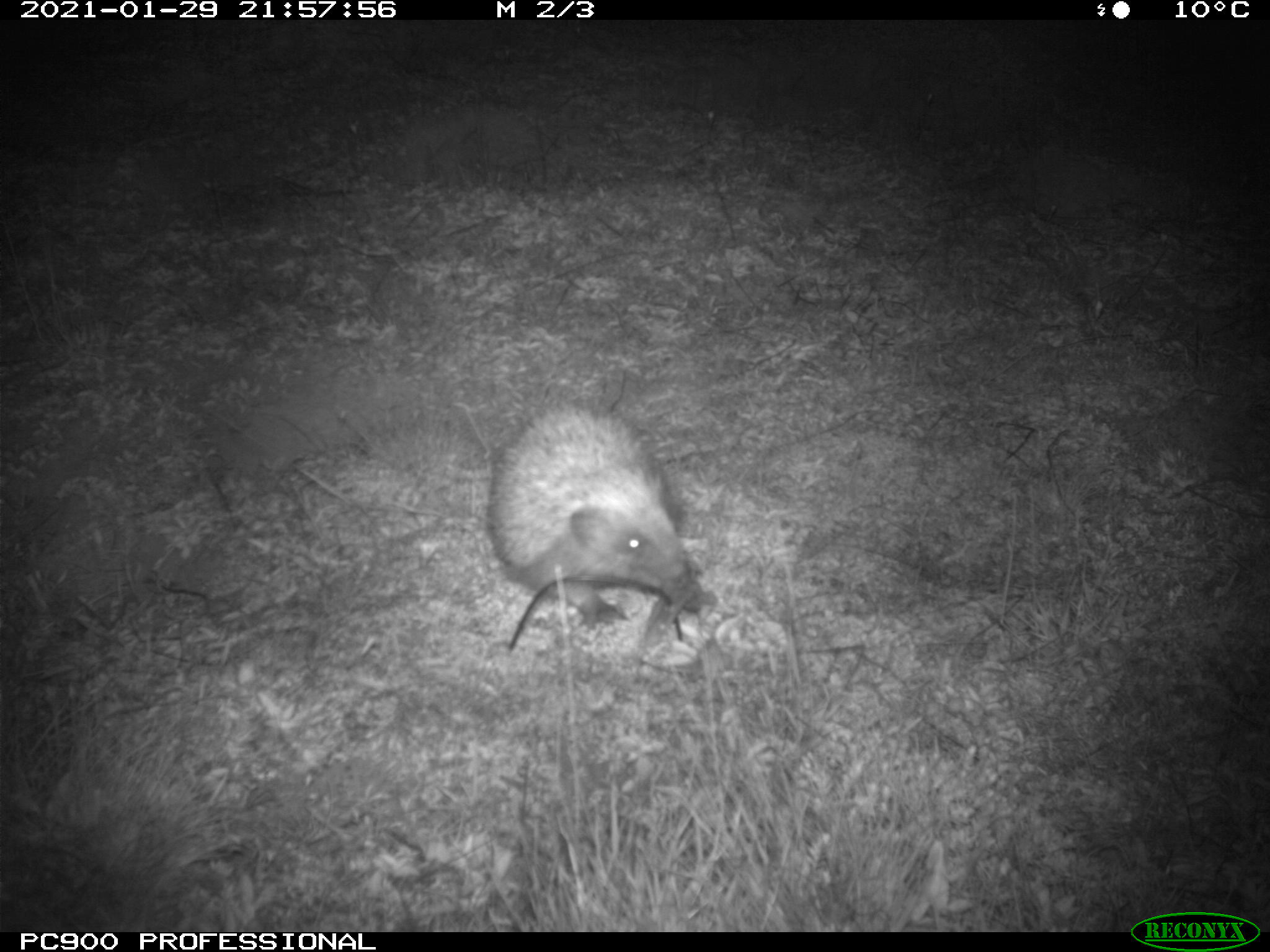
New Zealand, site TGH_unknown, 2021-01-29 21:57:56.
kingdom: Animalia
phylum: Chordata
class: Mammalia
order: Eulipotyphla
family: Erinaceidae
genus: Erinaceus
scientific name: Erinaceus europaeus europaeus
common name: european hedgehog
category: hedgehog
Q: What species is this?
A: Hedgehog (european hedgehog) (Erinaceus europaeus europaeus).